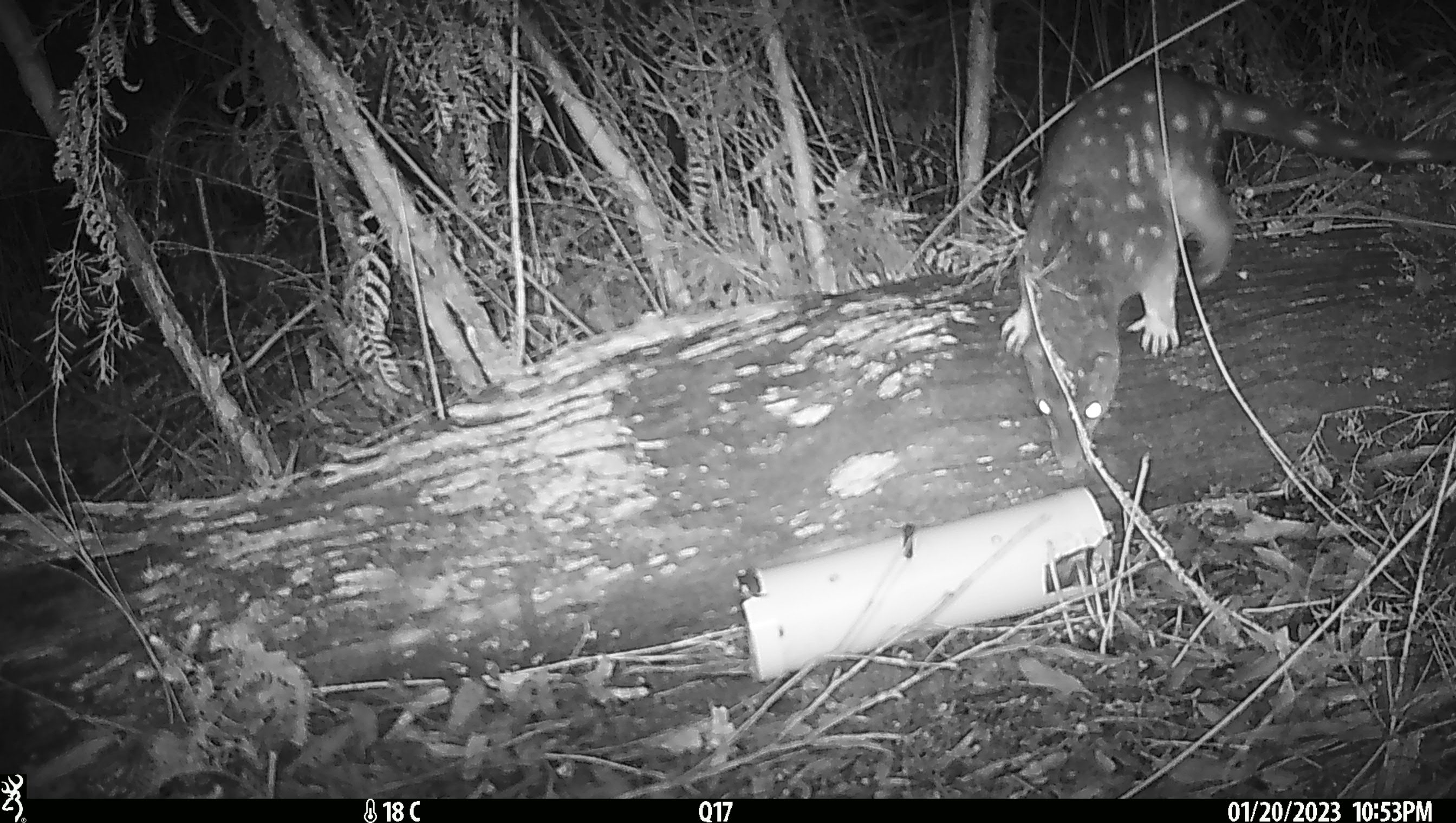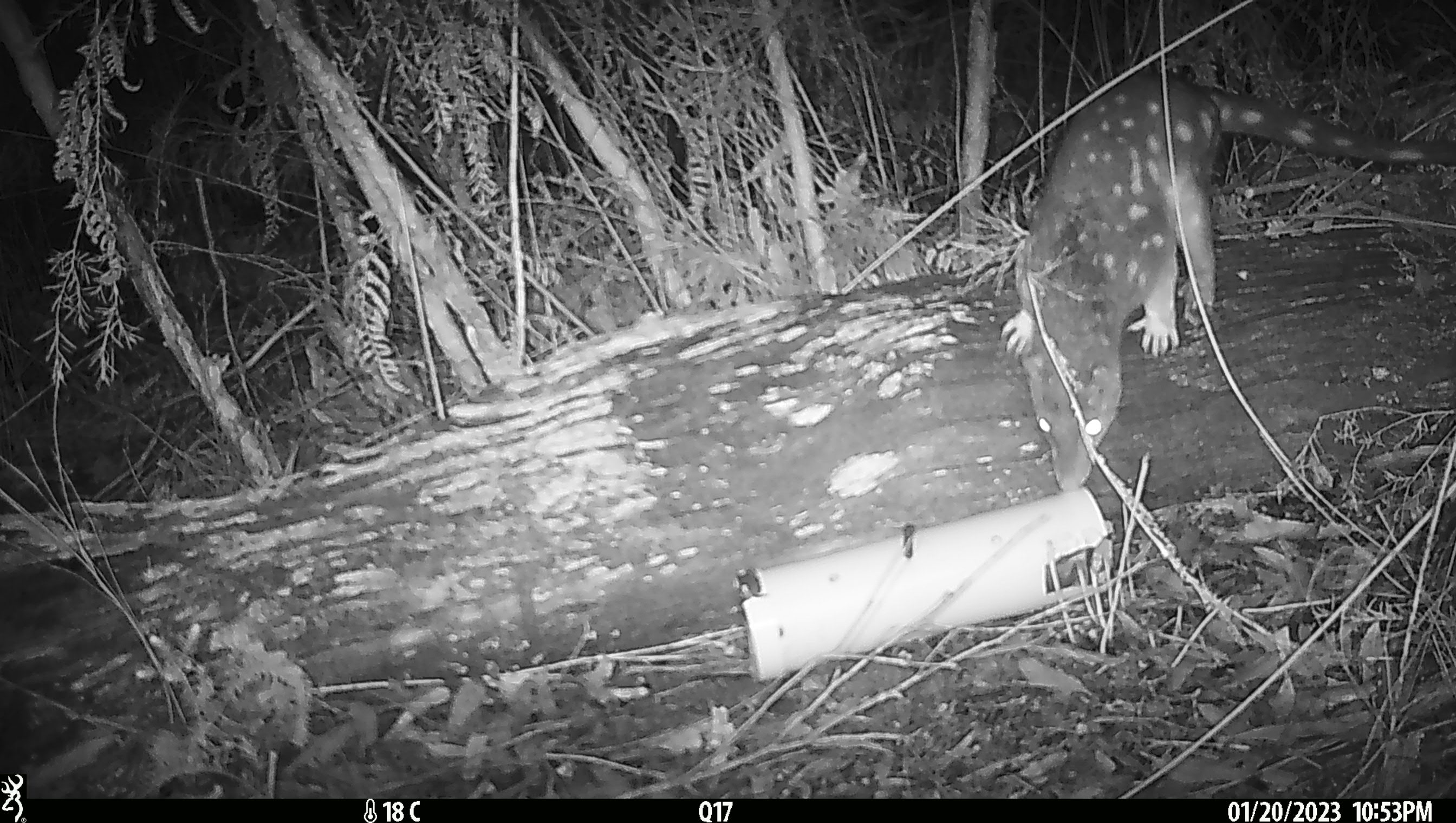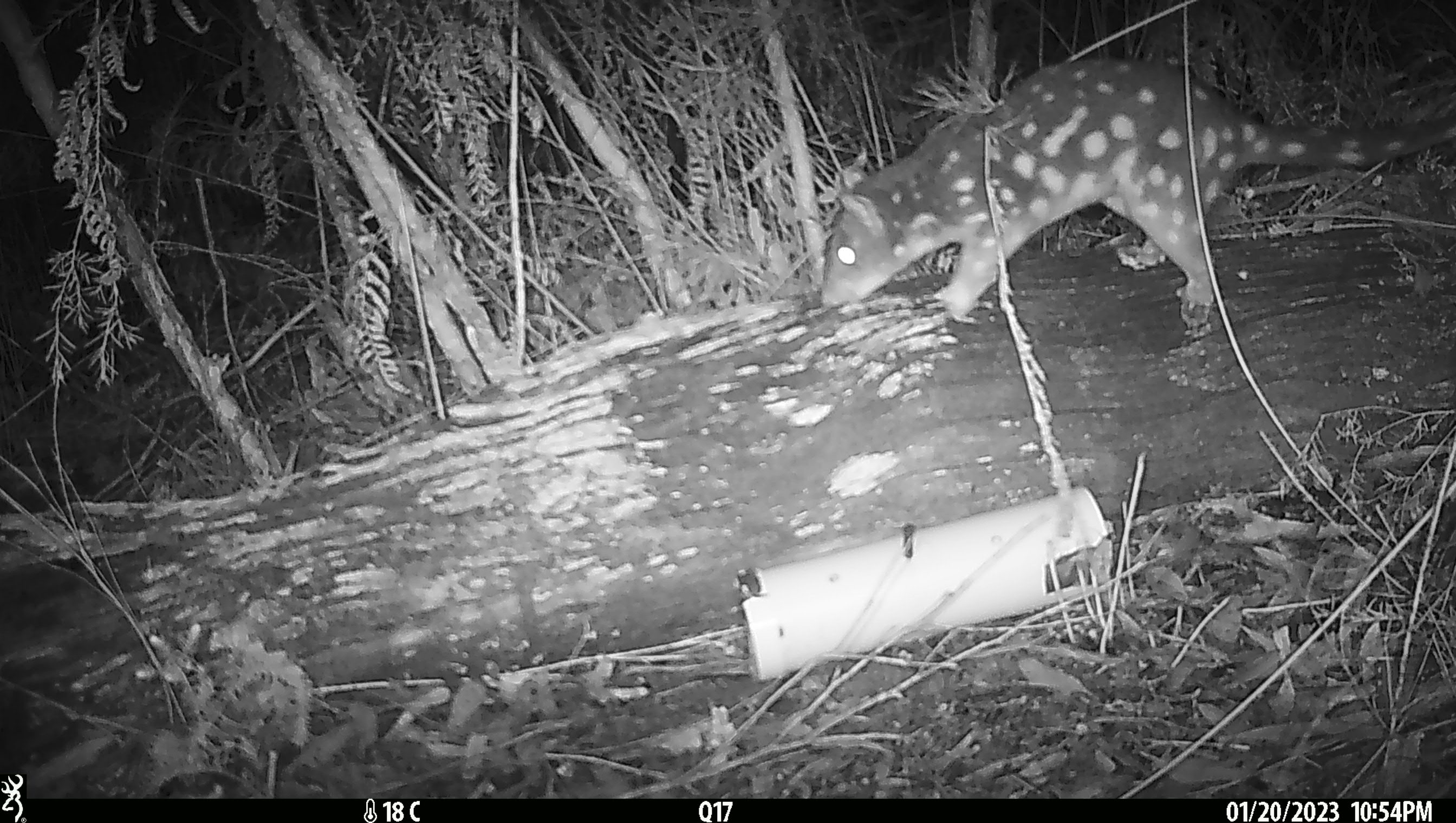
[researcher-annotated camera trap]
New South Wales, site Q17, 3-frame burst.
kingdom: Animalia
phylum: Chordata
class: Mammalia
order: Dasyuromorphia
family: Dasyuridae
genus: Dasyurus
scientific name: Dasyurus maculatus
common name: spotted-tailed quoll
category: quoll